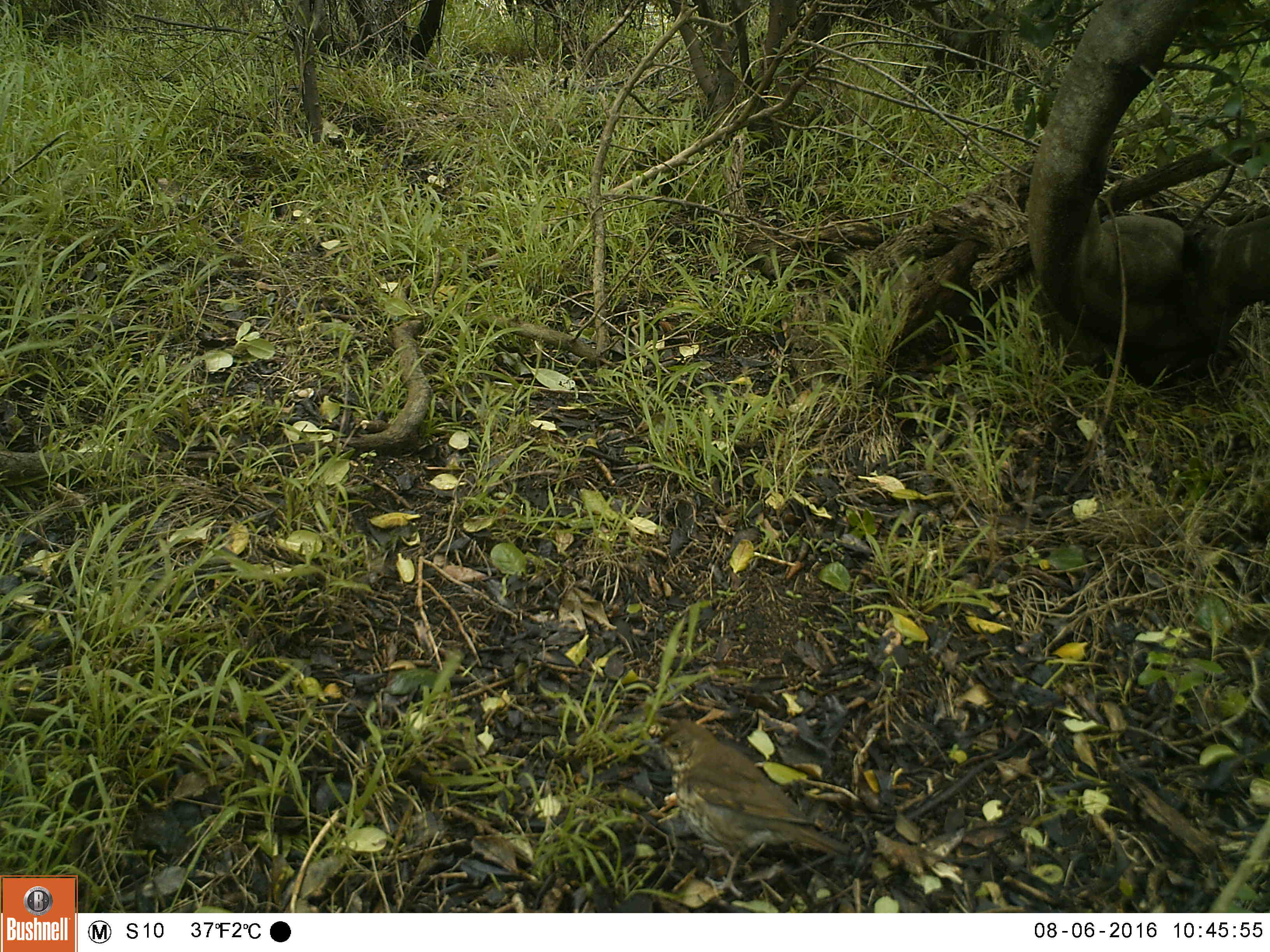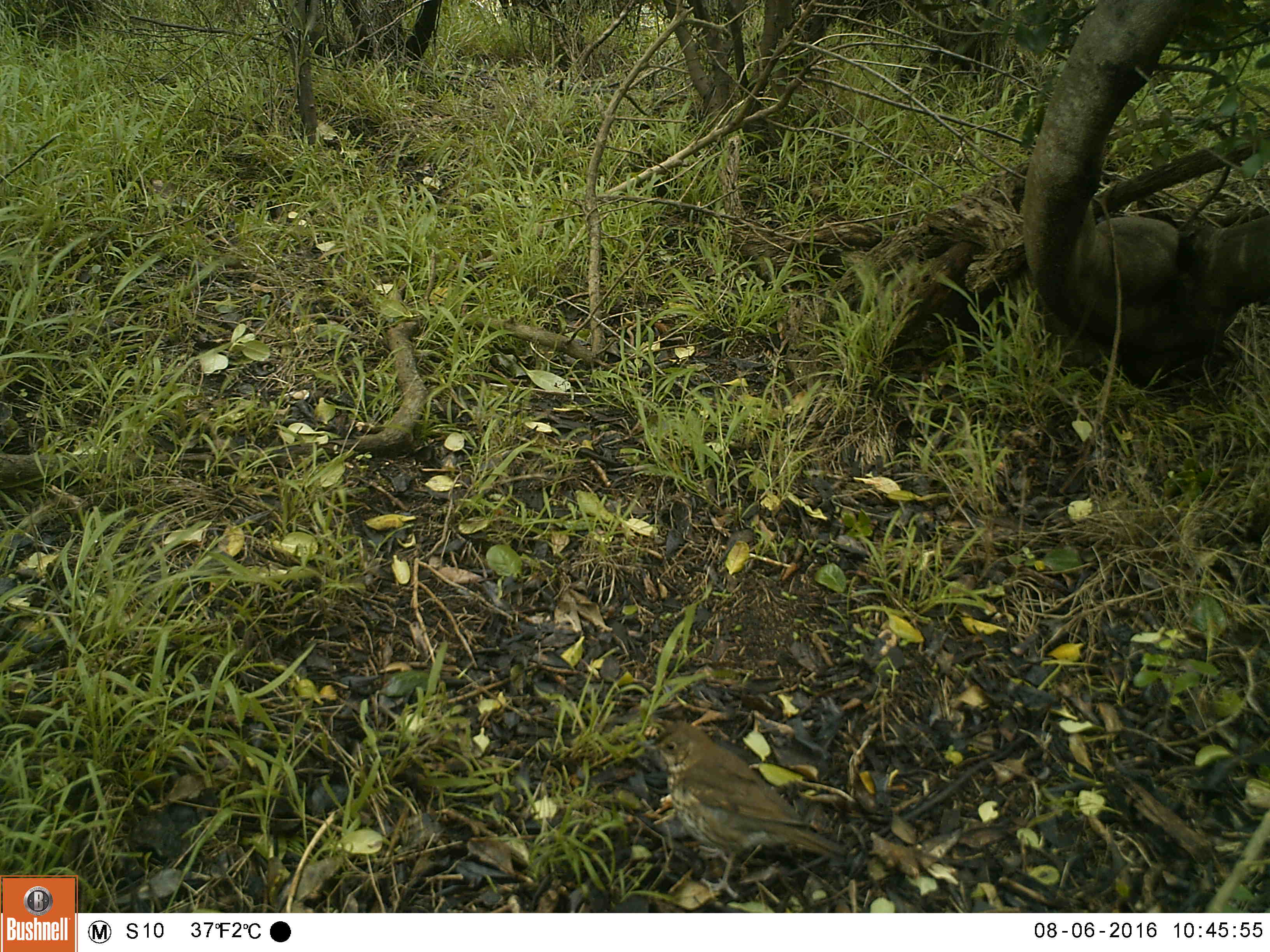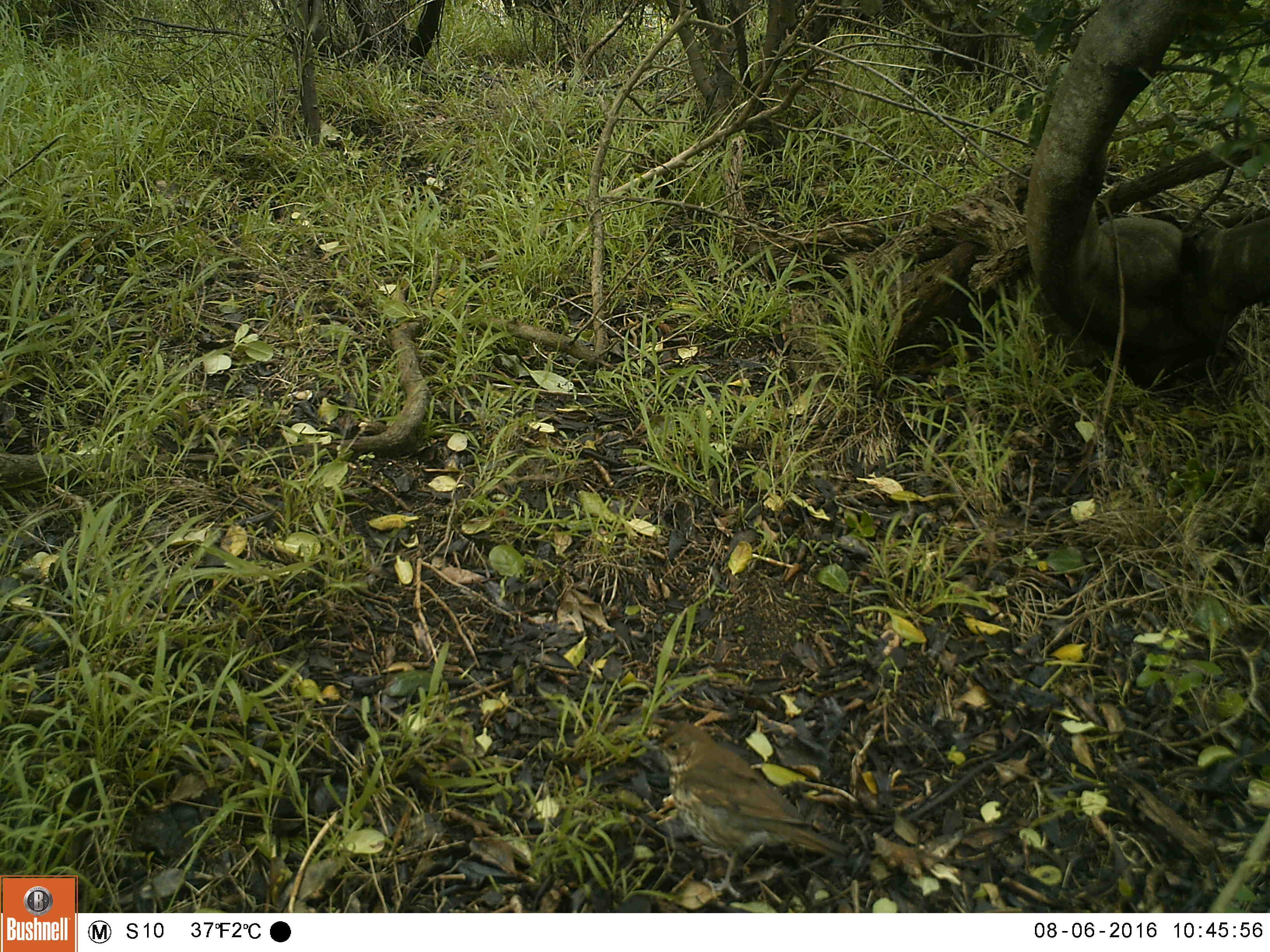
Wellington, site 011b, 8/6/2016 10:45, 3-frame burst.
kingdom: Animalia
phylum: Chordata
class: Aves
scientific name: Aves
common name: bird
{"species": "bird (Aves)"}